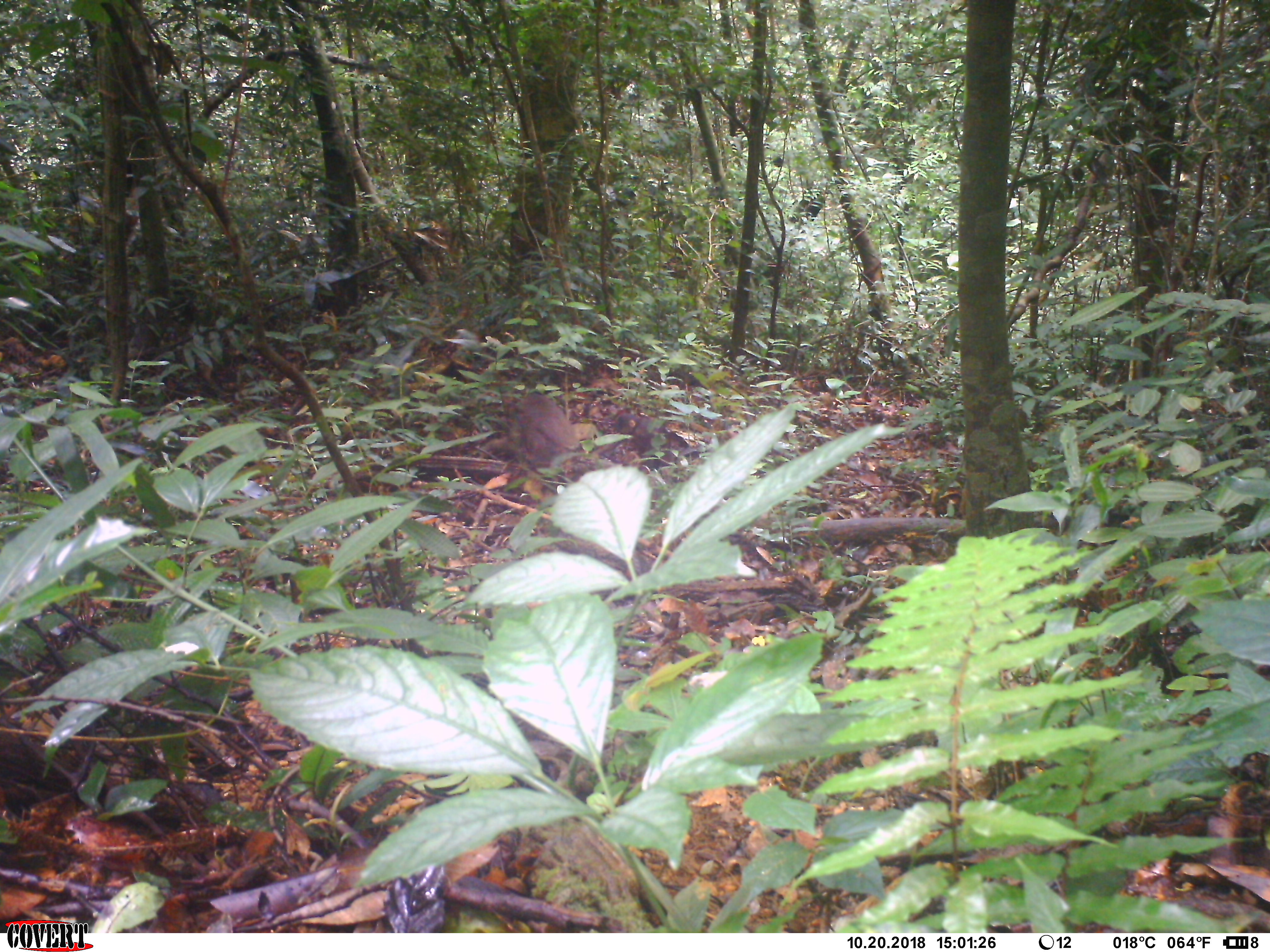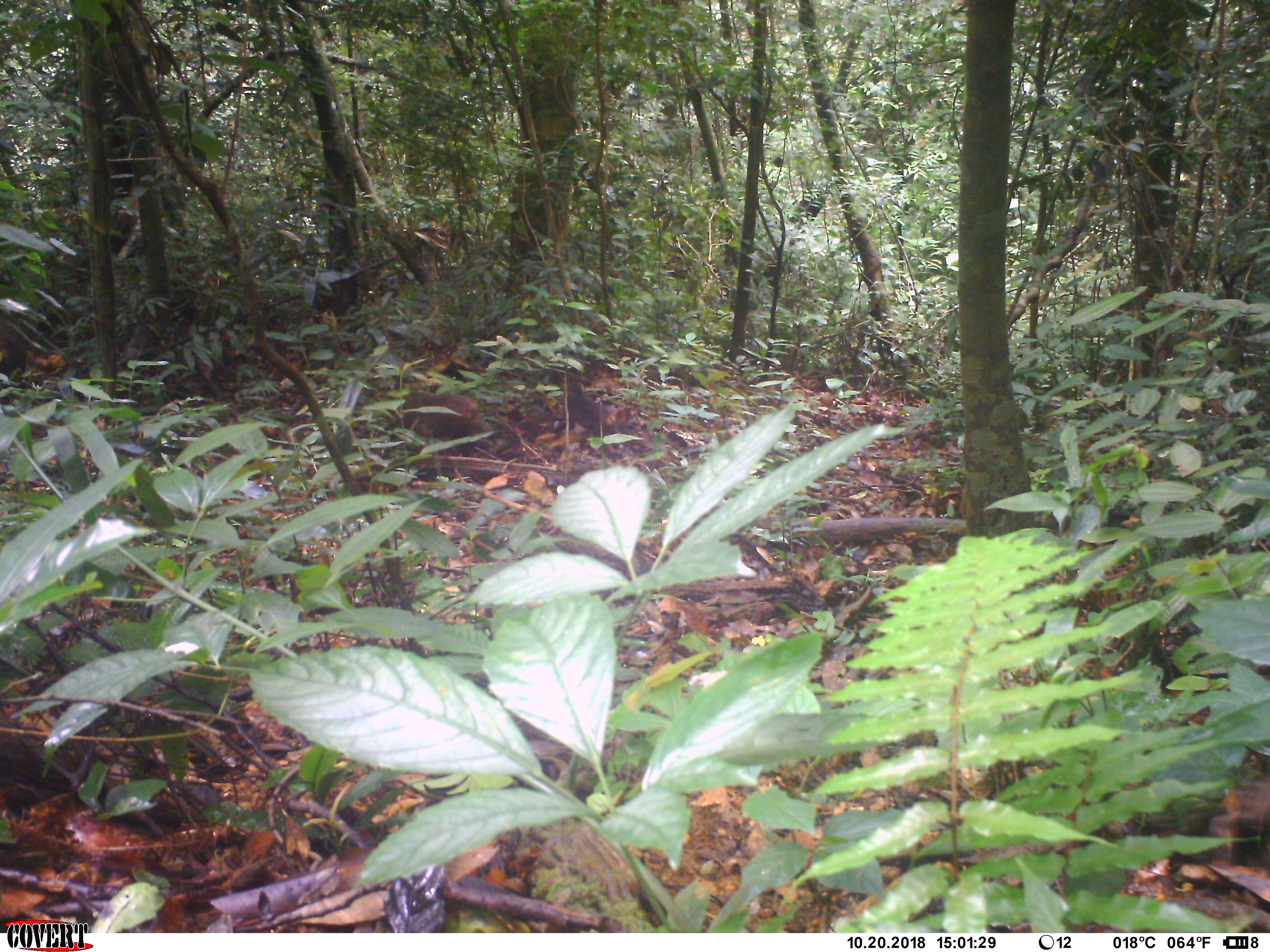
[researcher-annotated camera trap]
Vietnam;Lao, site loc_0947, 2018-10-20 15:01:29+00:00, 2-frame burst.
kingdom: Animalia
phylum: Chordata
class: Mammalia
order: Primates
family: Cercopithecidae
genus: Macaca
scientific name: Macaca arctoides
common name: stump-tailed macaque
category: stump tailed macaque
Stump tailed macaque (stump-tailed macaque) (Macaca arctoides). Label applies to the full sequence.